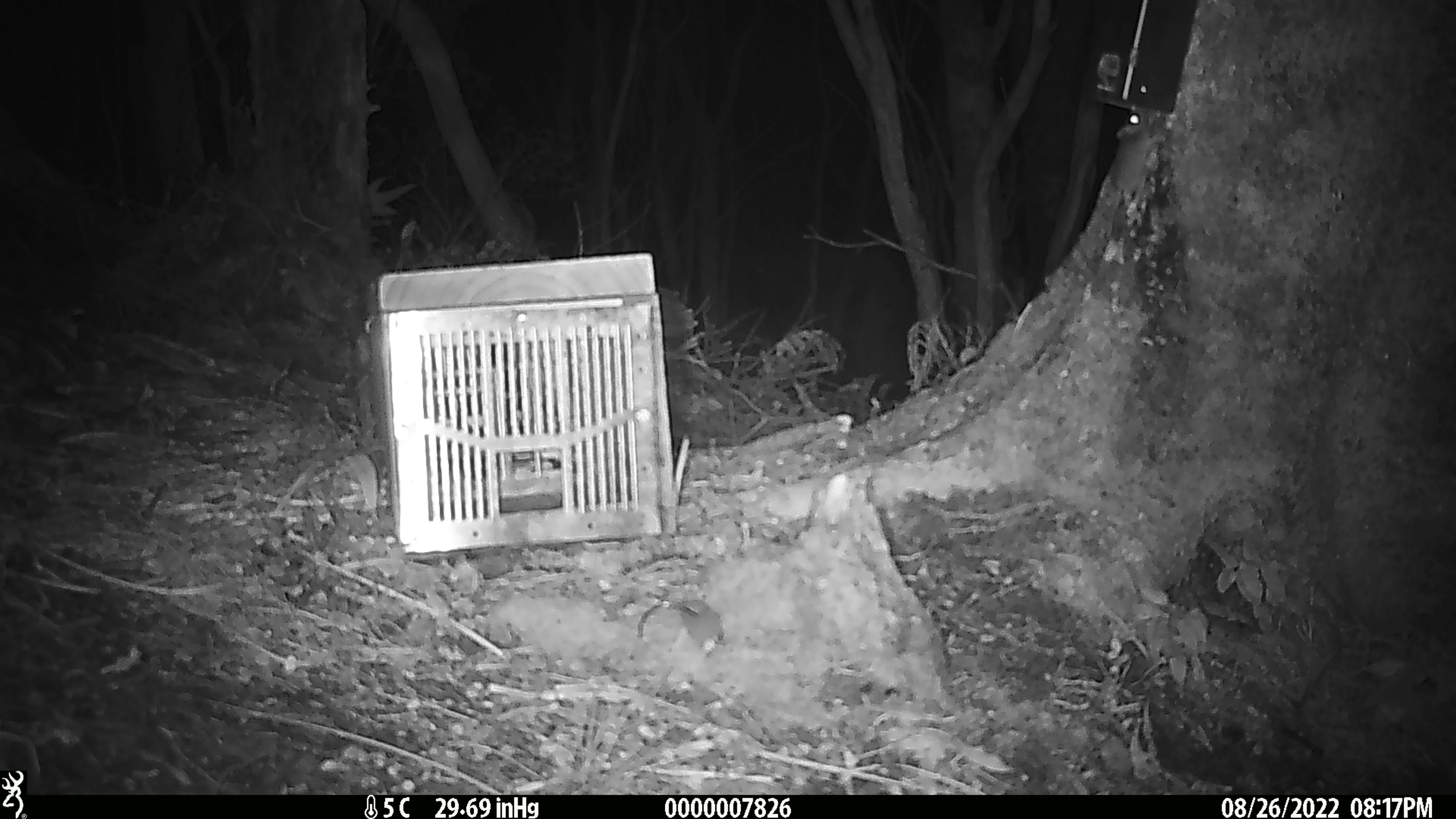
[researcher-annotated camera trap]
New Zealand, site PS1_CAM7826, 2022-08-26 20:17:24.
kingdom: Animalia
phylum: Chordata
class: Mammalia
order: Rodentia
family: Muridae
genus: Mus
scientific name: Mus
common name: mouse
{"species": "mouse (Mus)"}